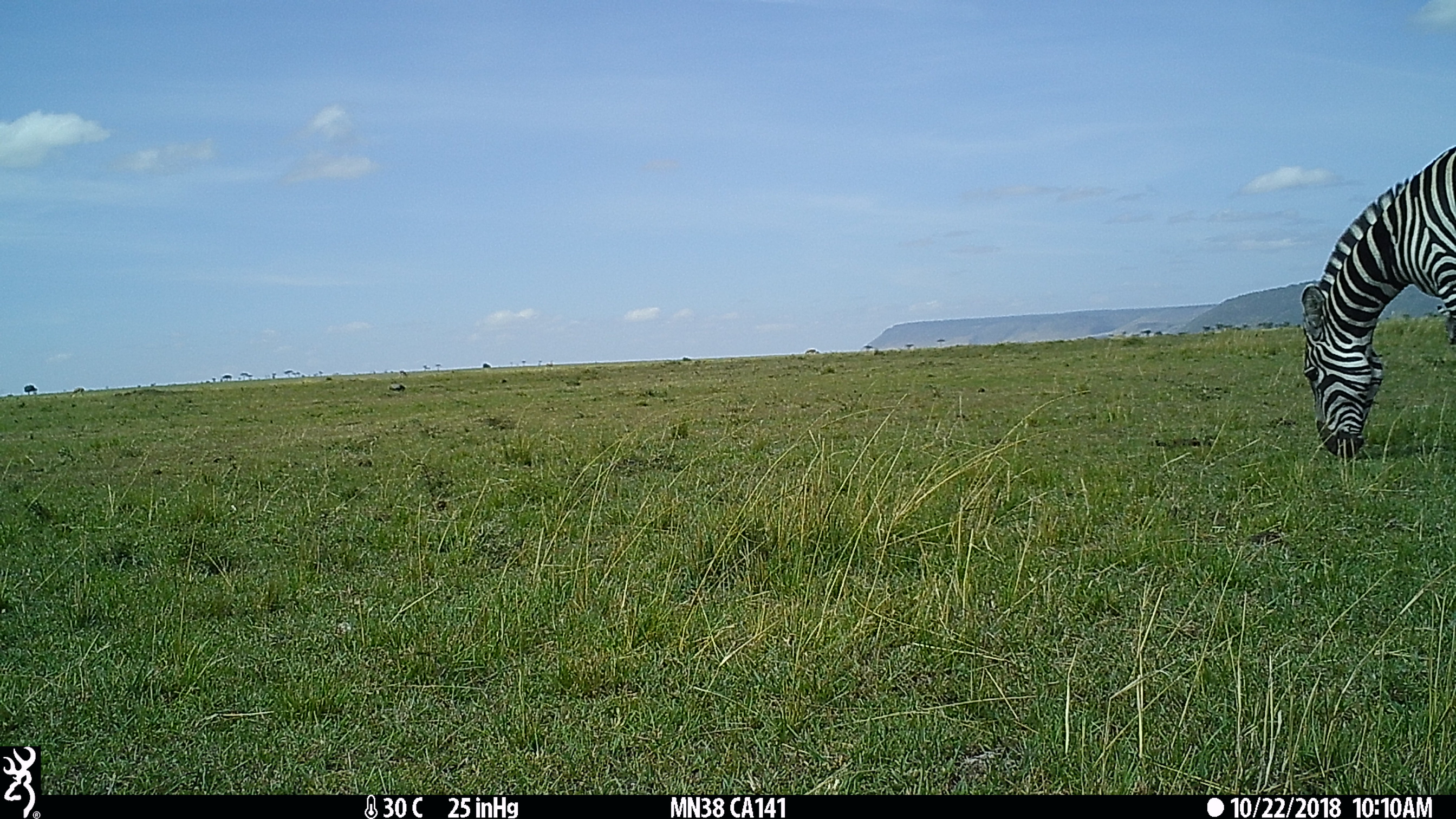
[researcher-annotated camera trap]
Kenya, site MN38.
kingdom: Animalia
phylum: Chordata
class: Mammalia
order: Perissodactyla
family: Equidae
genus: Equus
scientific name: Equus quagga burchellii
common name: burchell's zebra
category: zebra